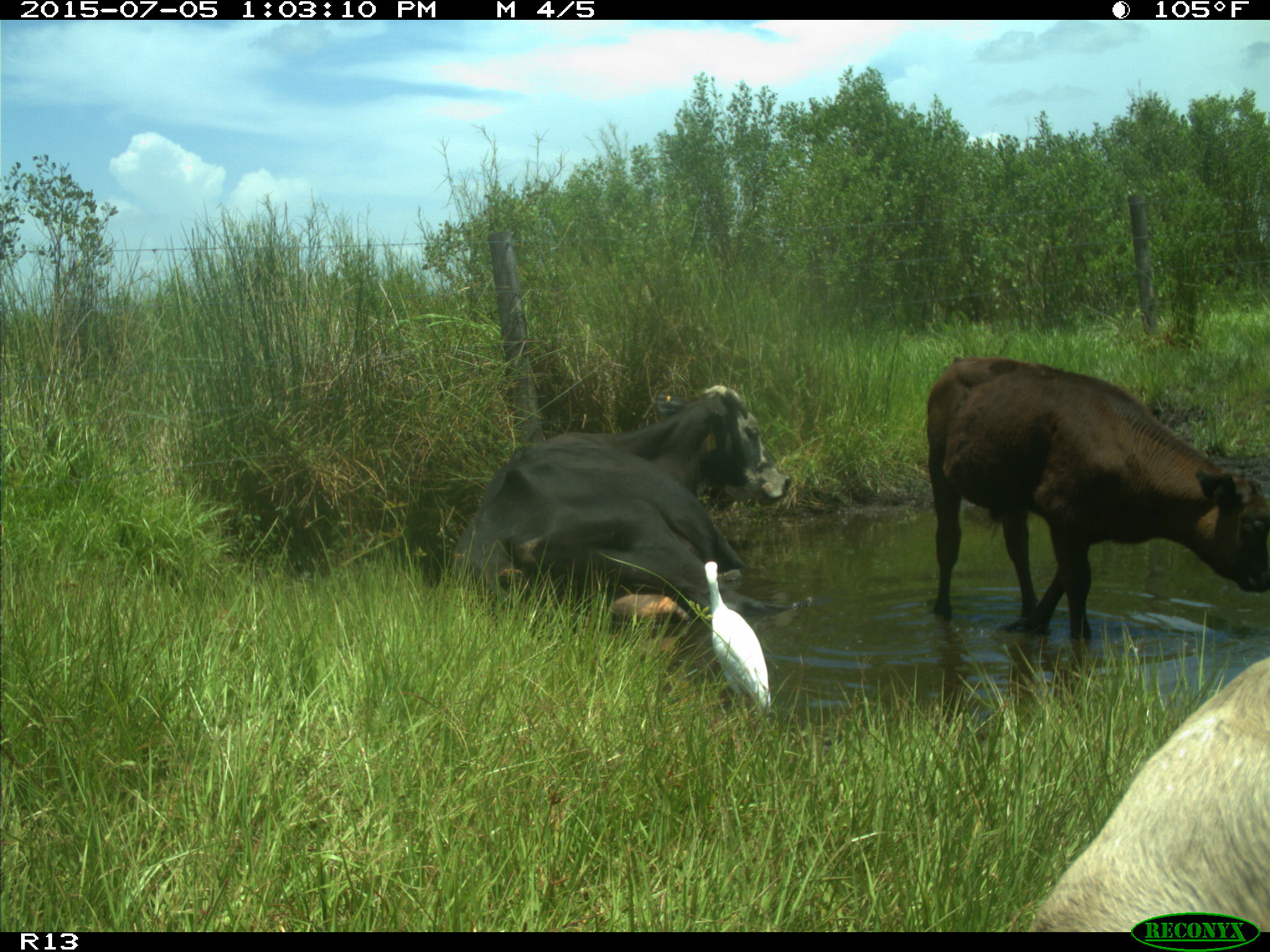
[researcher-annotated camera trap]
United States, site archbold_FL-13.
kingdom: Animalia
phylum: Chordata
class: Mammalia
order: Artiodactyla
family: Bovidae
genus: Bos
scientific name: Bos taurus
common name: domestic cow